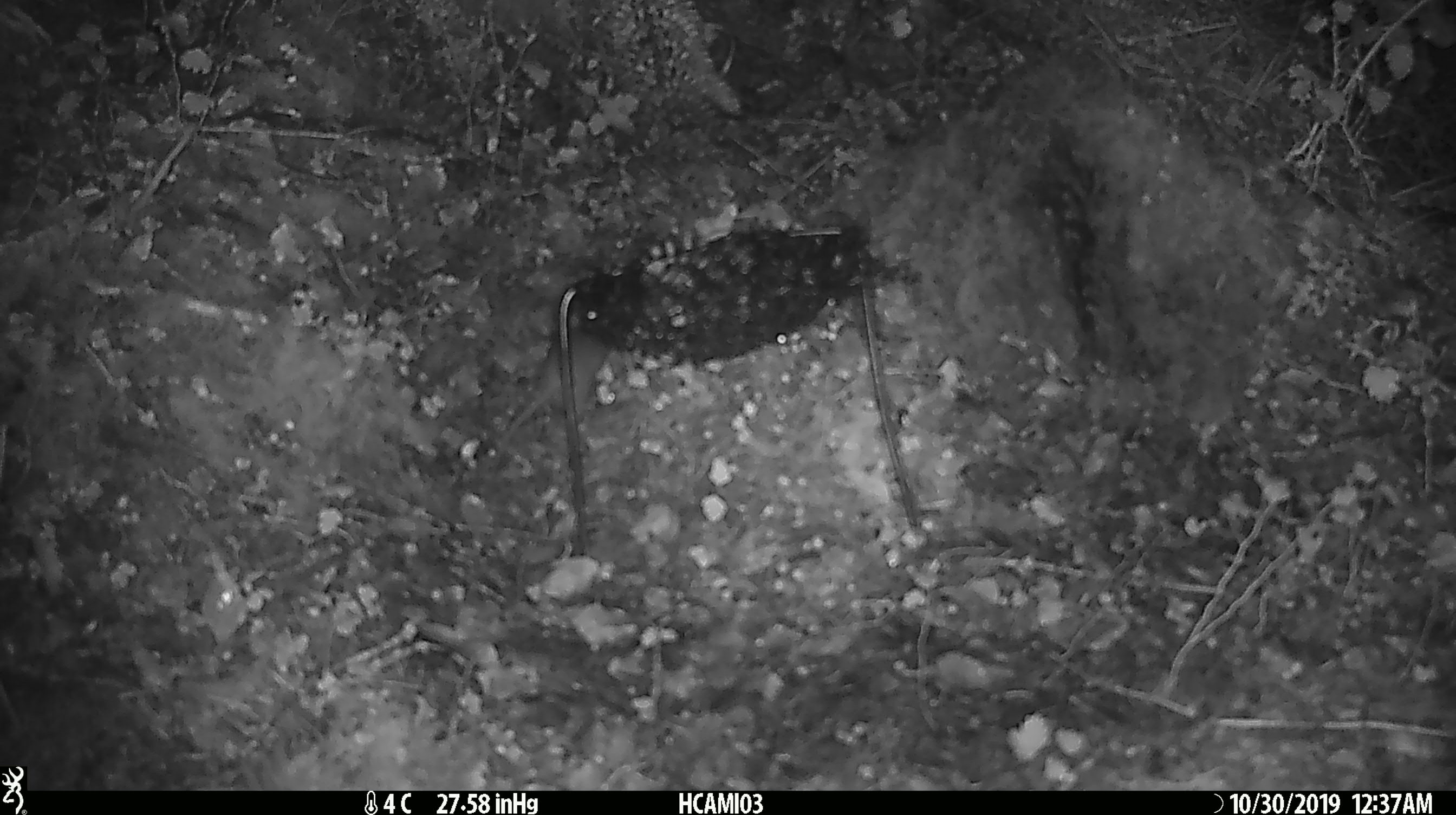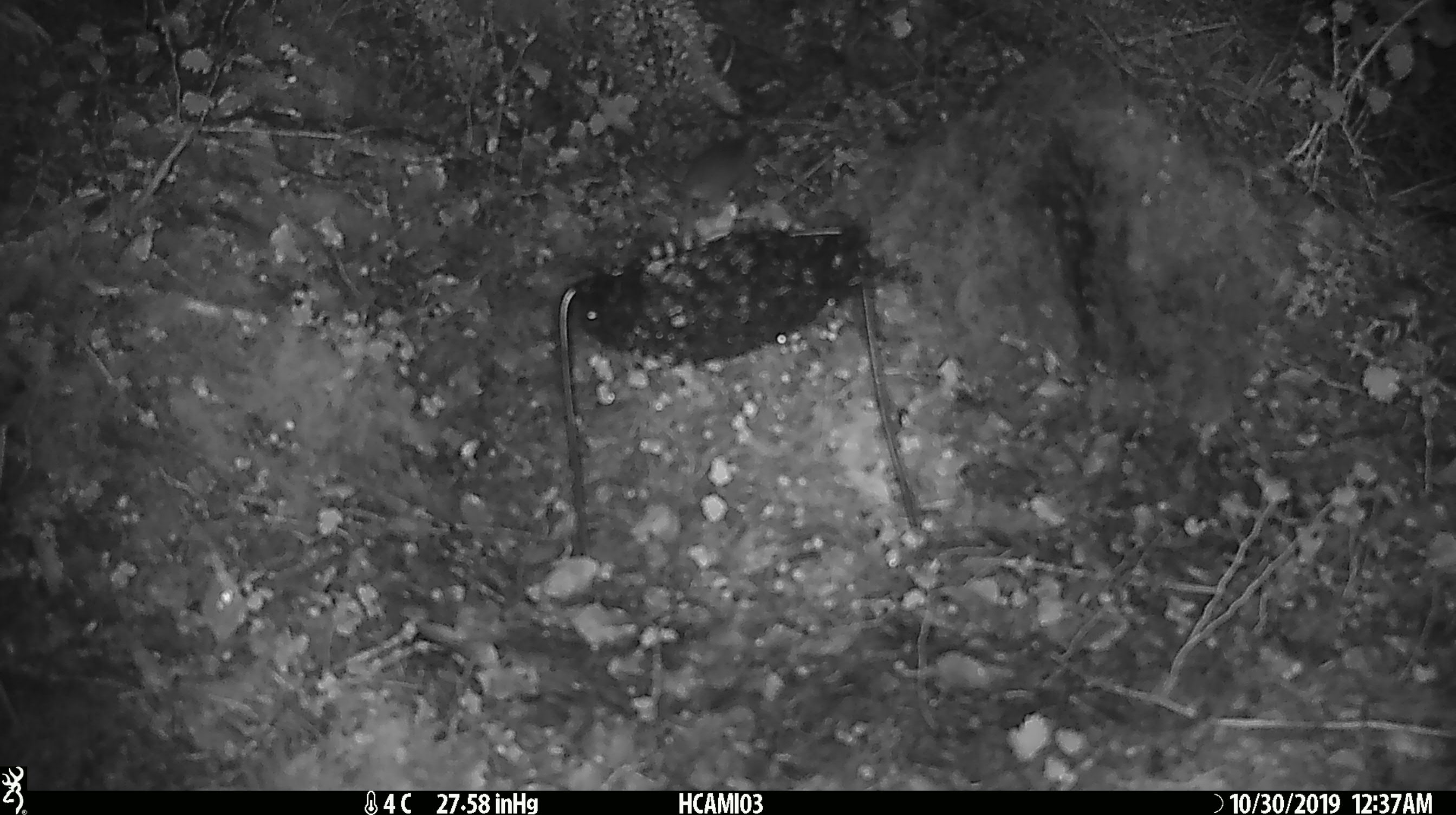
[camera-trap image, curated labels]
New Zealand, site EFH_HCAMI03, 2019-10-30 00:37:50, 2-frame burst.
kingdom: Animalia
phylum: Chordata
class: Mammalia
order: Rodentia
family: Muridae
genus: Mus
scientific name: Mus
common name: mouse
Mouse (Mus).